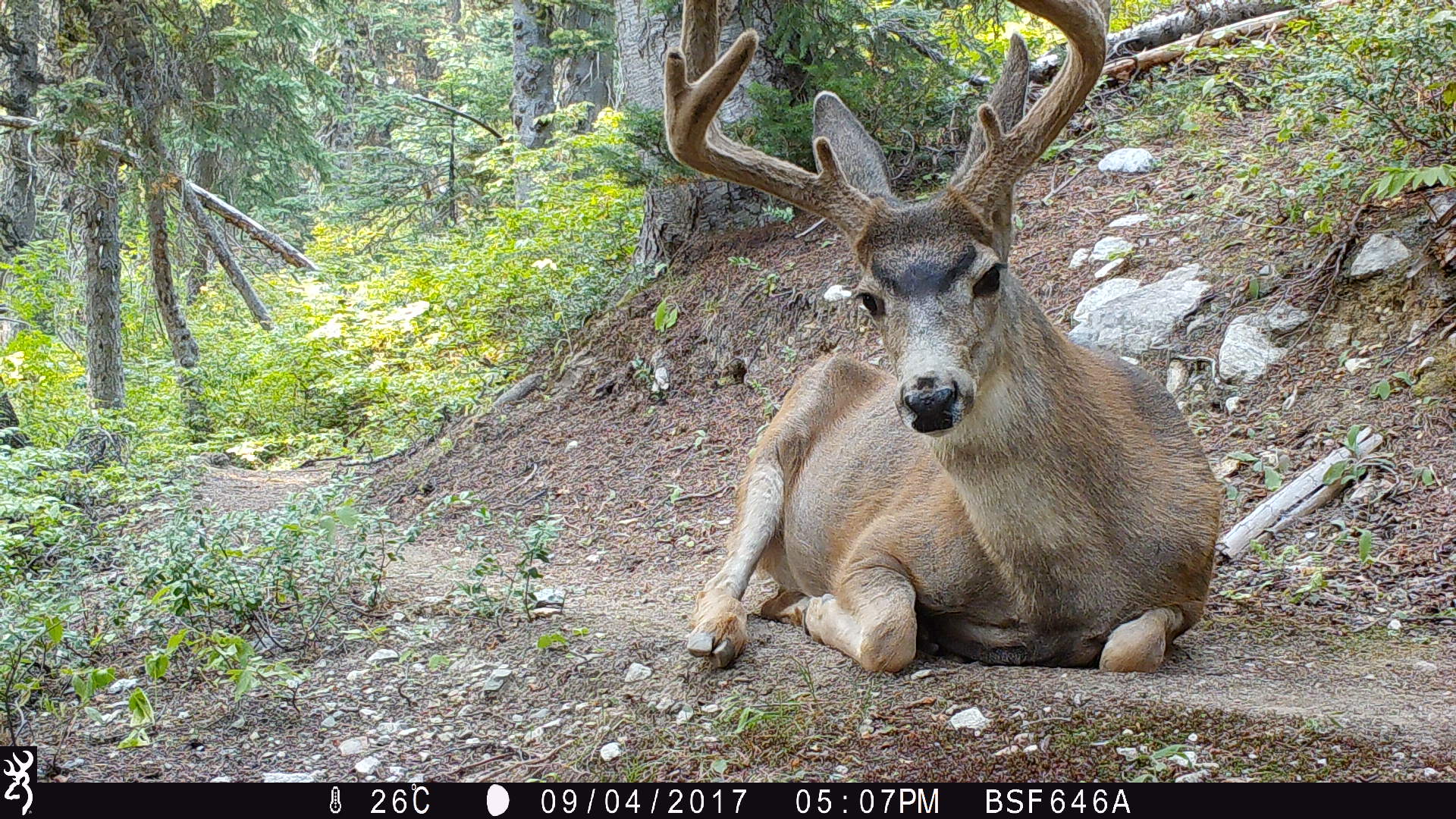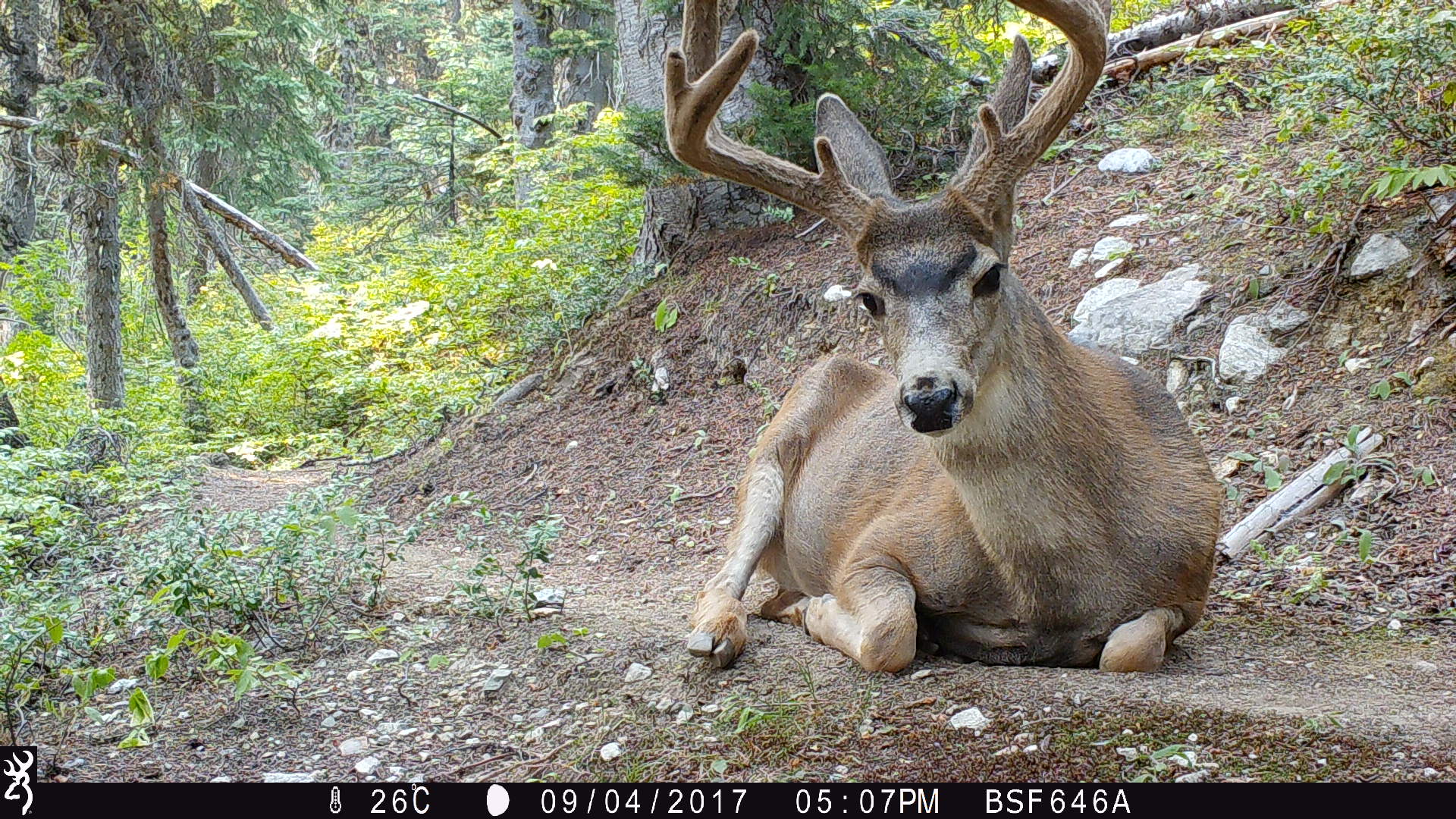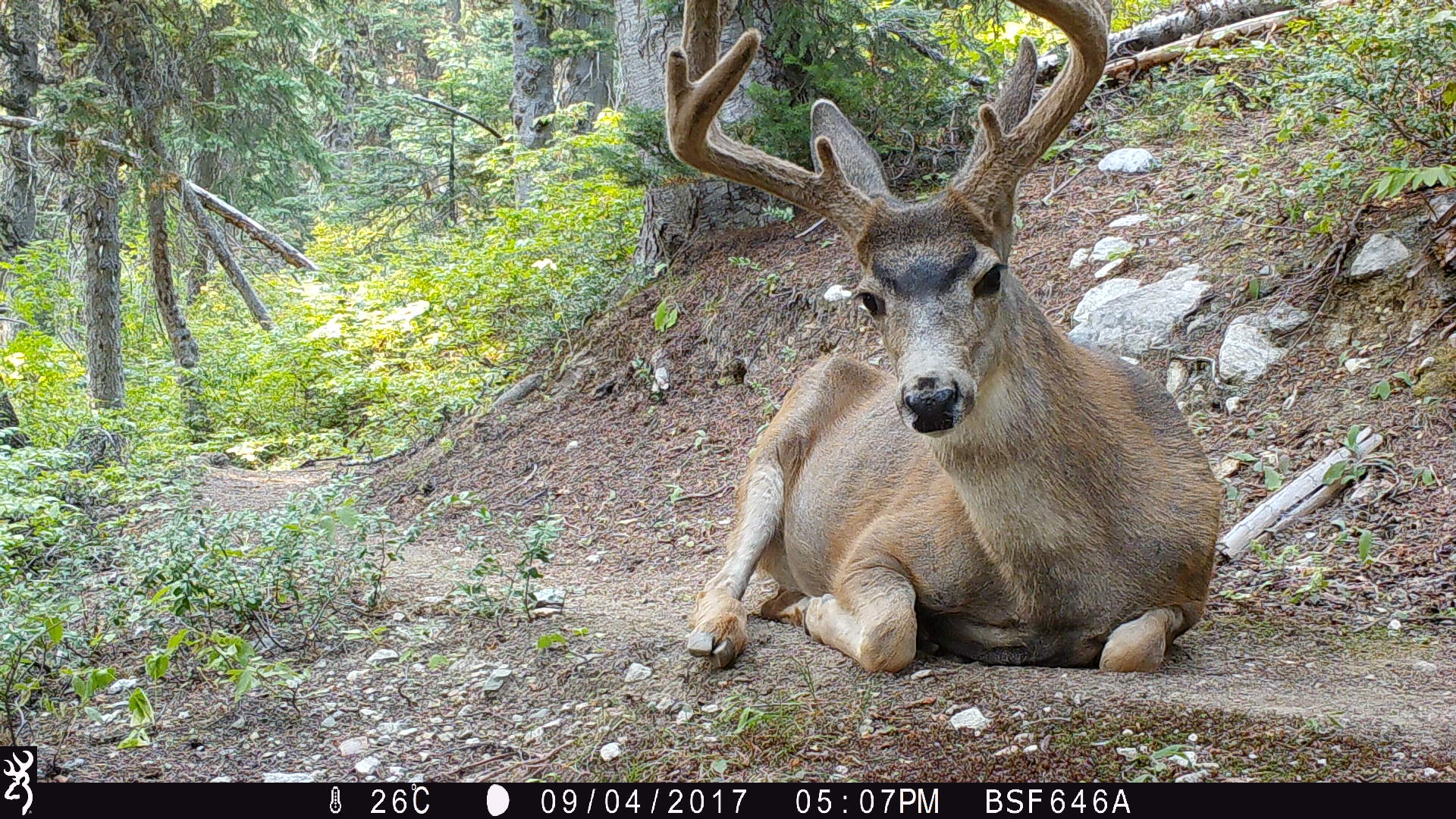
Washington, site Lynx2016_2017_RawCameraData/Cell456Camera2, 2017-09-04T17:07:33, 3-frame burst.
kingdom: Animalia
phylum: Chordata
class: Mammalia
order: Artiodactyla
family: Cervidae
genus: Odocoileus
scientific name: Odocoileus hemionus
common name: mule deer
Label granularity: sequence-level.